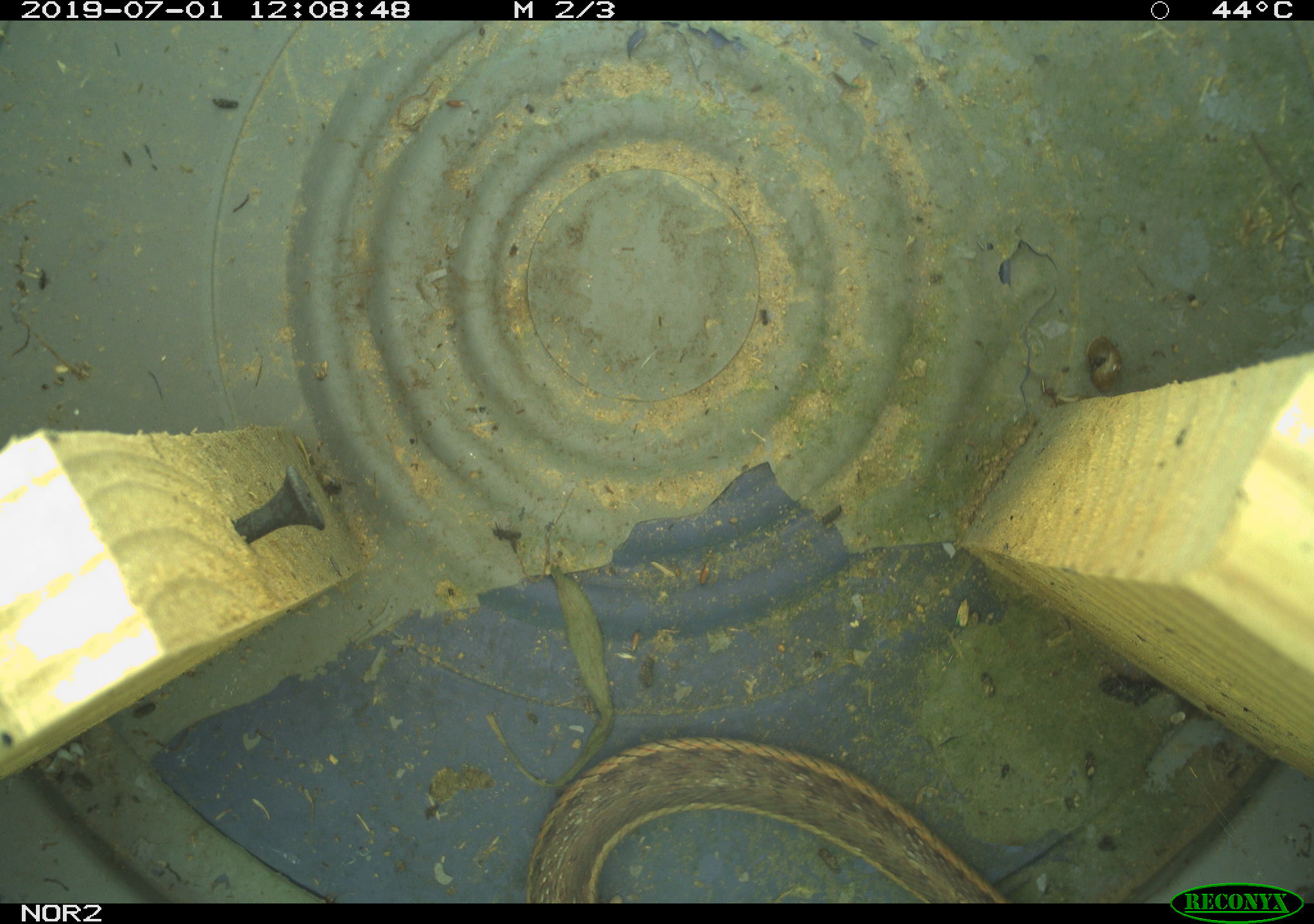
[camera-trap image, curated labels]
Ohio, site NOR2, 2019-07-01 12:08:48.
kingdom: Animalia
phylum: Chordata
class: Reptilia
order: Squamata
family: Colubridae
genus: Thamnophis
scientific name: Thamnophis sirtalis sirtalis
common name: eastern gartersnake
Eastern gartersnake (Thamnophis sirtalis sirtalis).